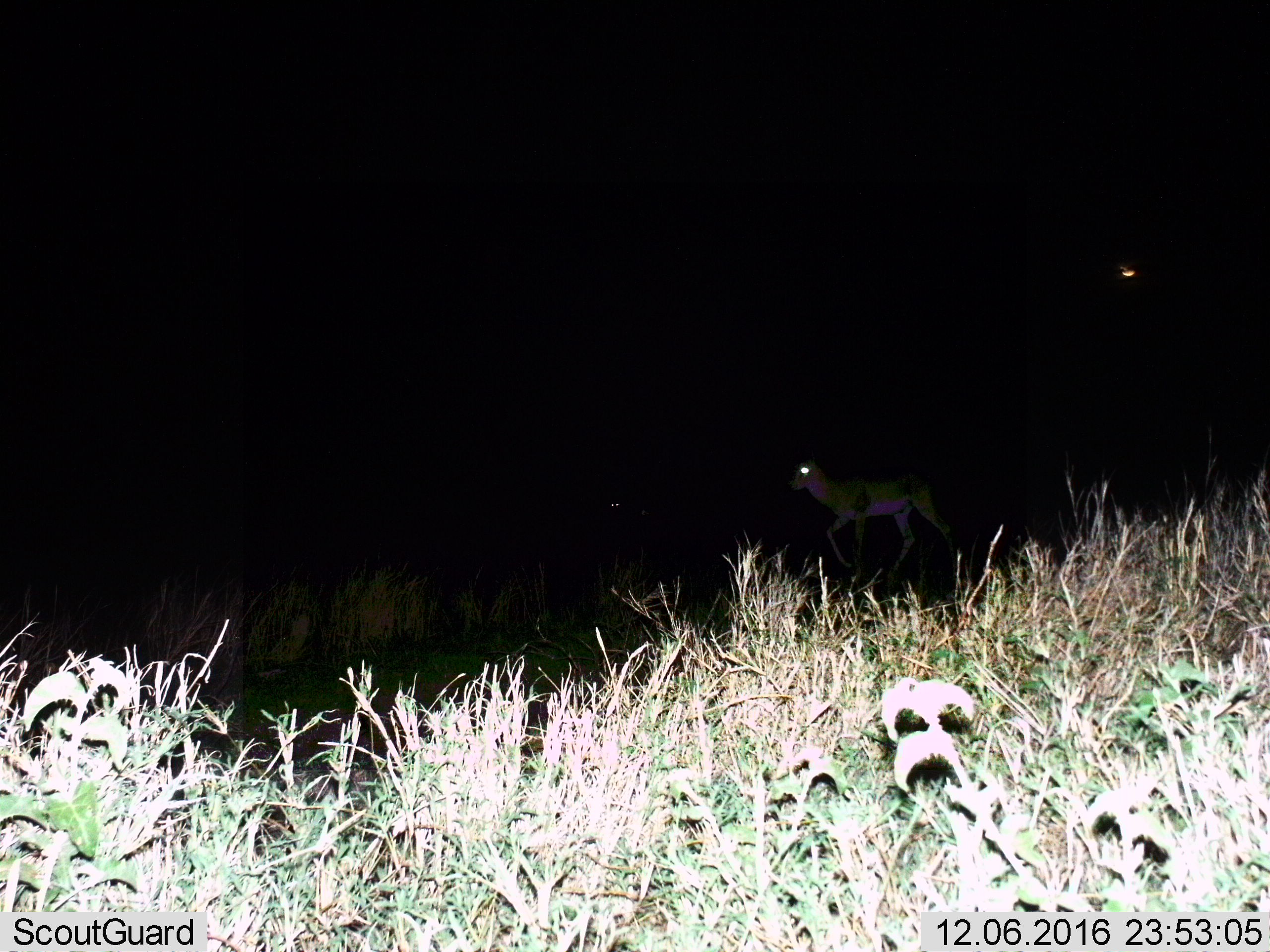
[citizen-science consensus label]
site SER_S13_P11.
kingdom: Animalia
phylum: Chordata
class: Mammalia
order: Artiodactyla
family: Bovidae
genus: Nanger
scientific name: Nanger granti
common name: grant's gazelle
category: gazellegrants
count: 1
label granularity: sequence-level